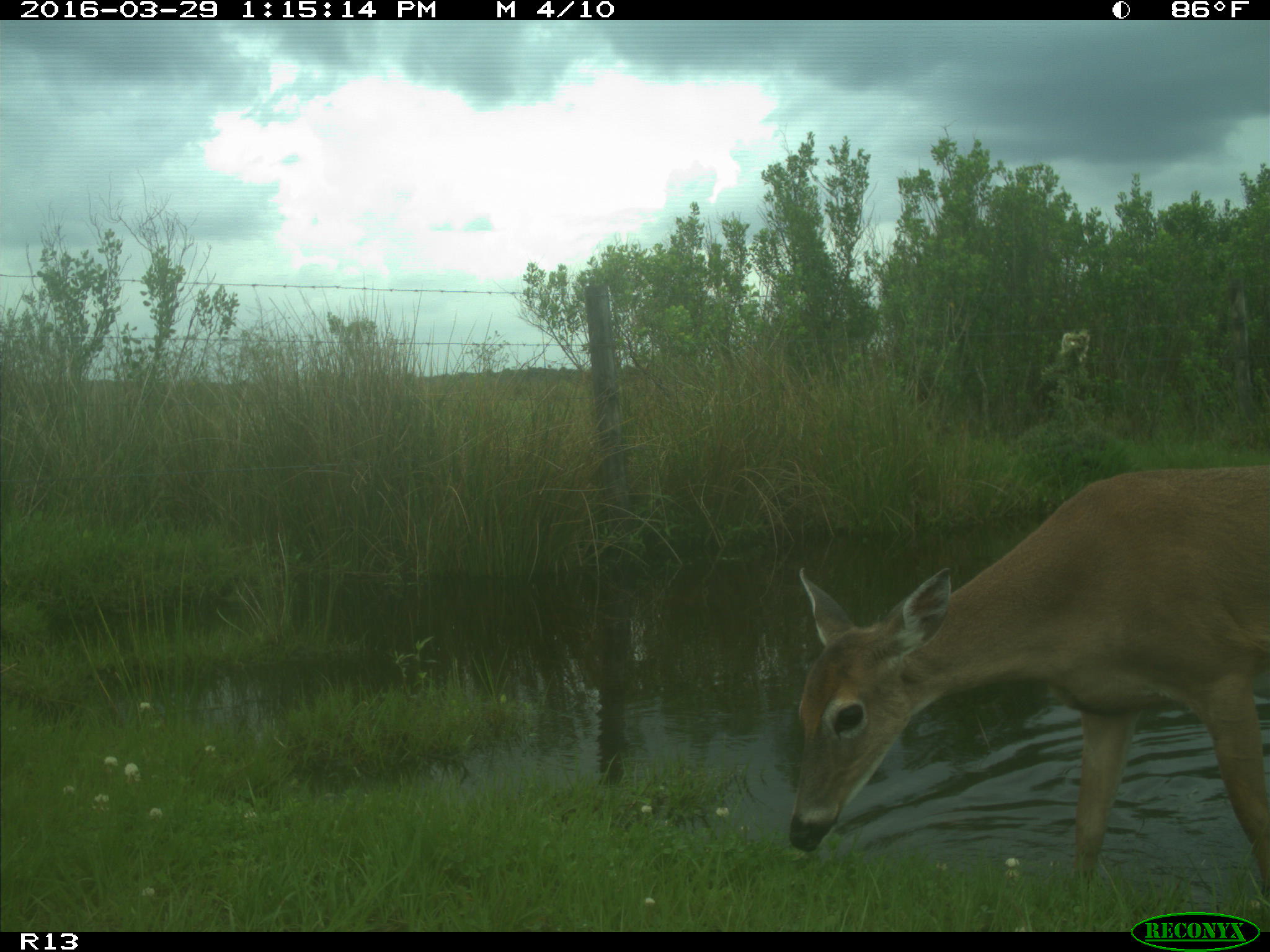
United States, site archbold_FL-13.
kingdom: Animalia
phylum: Chordata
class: Mammalia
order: Artiodactyla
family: Cervidae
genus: Odocoileus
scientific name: Odocoileus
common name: deer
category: unidentified deer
Unidentified deer (deer) (Odocoileus).